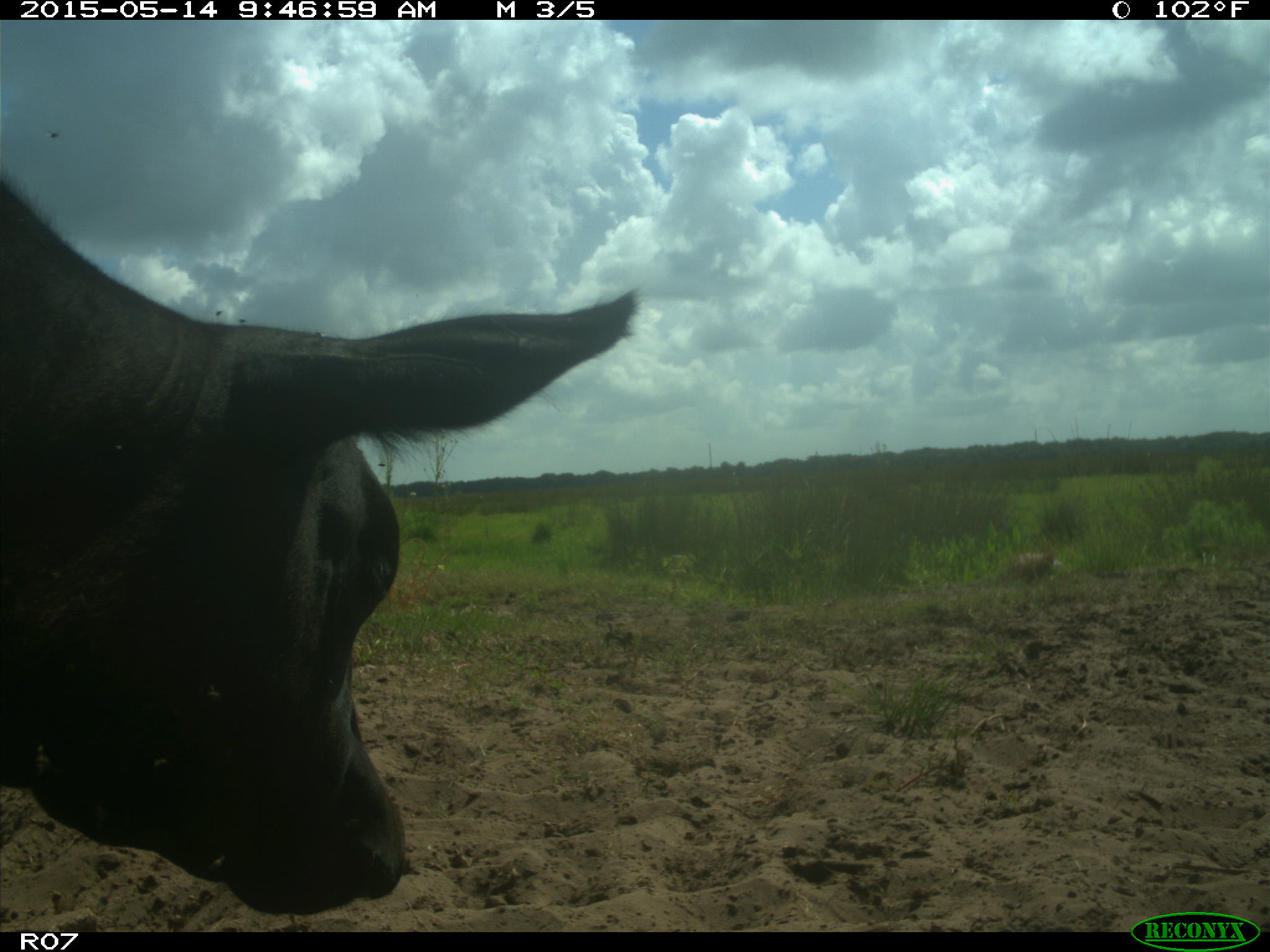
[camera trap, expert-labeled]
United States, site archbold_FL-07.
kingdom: Animalia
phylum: Chordata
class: Mammalia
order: Artiodactyla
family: Bovidae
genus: Bos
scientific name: Bos taurus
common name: domestic cow